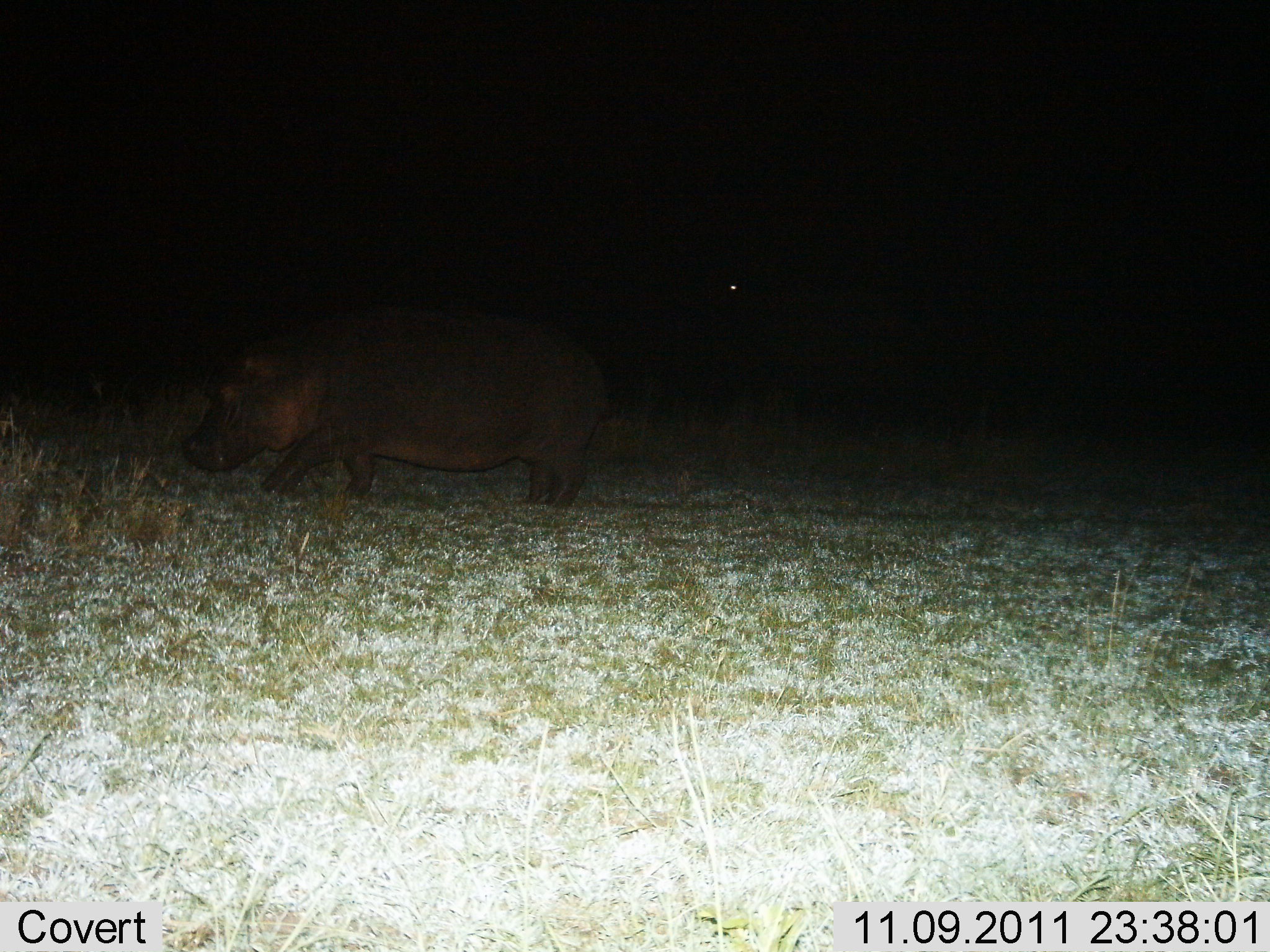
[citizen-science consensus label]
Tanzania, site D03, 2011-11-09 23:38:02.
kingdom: Animalia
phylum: Chordata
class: Mammalia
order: Artiodactyla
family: Hippopotamidae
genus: Hippopotamus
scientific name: Hippopotamus amphibius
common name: hippopotamus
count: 1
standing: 33%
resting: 0%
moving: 67%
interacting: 0%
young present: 0%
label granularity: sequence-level